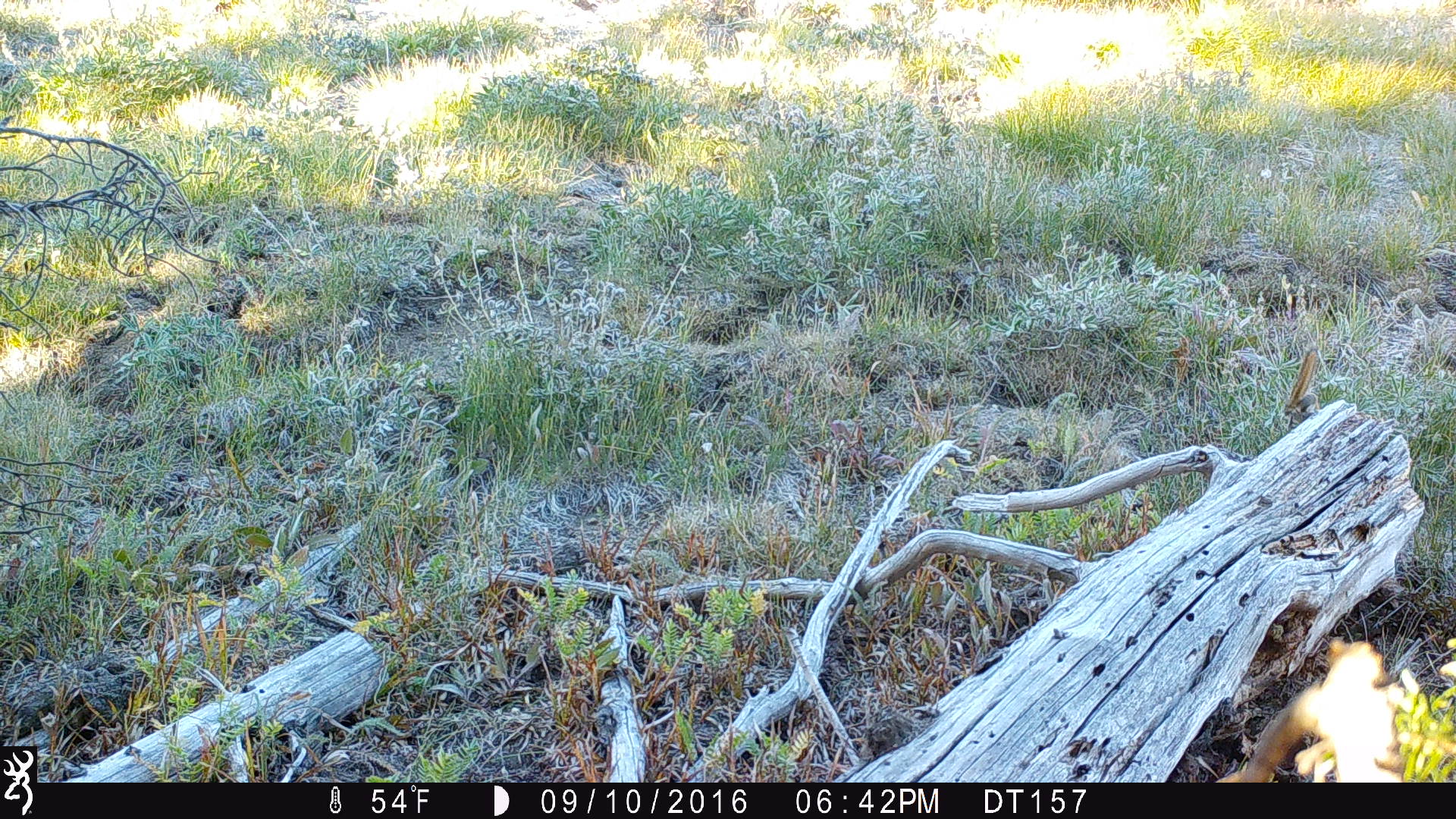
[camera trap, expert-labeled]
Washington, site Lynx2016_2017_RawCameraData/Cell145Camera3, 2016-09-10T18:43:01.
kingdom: Animalia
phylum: Chordata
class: Mammalia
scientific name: Mammalia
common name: small mammal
Small mammal (Mammalia). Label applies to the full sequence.